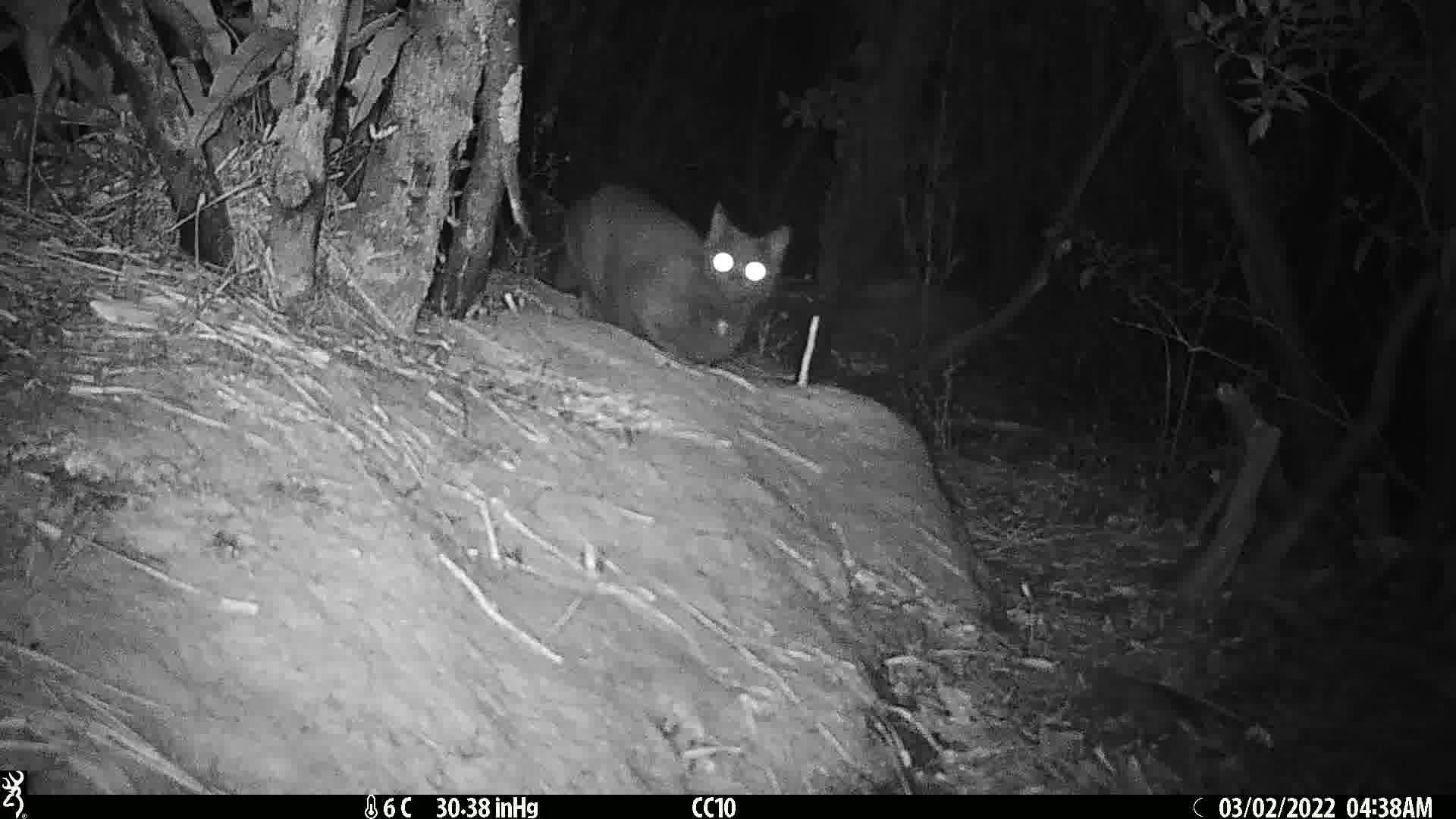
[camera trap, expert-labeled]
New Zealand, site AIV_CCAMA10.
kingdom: Animalia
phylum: Chordata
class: Mammalia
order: Carnivora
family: Felidae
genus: Felis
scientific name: Felis catus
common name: domestic cat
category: cat